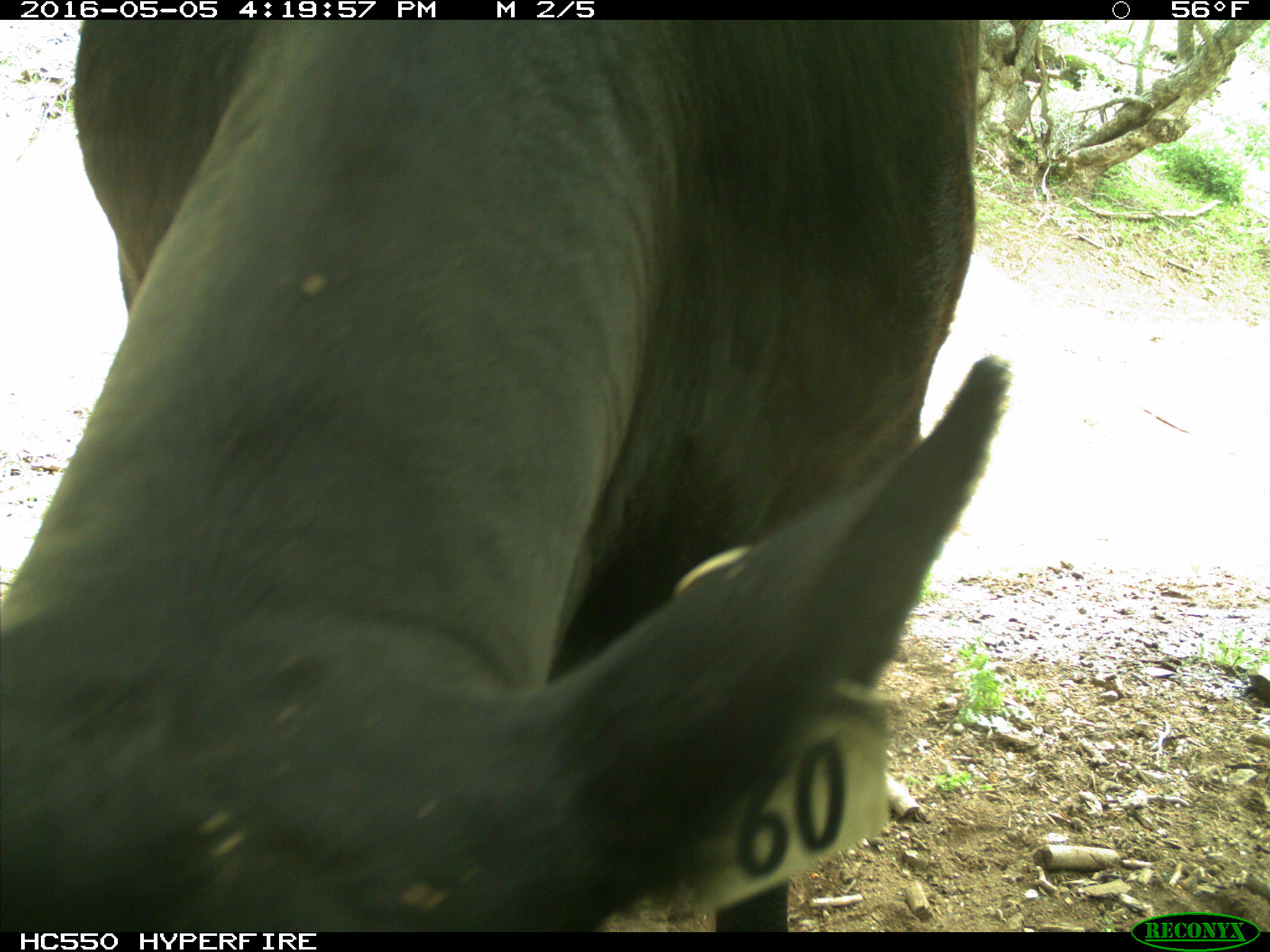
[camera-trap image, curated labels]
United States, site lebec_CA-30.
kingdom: Animalia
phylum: Chordata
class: Mammalia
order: Artiodactyla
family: Bovidae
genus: Bos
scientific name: Bos taurus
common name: domestic cow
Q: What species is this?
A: Bos taurus (domestic cow).